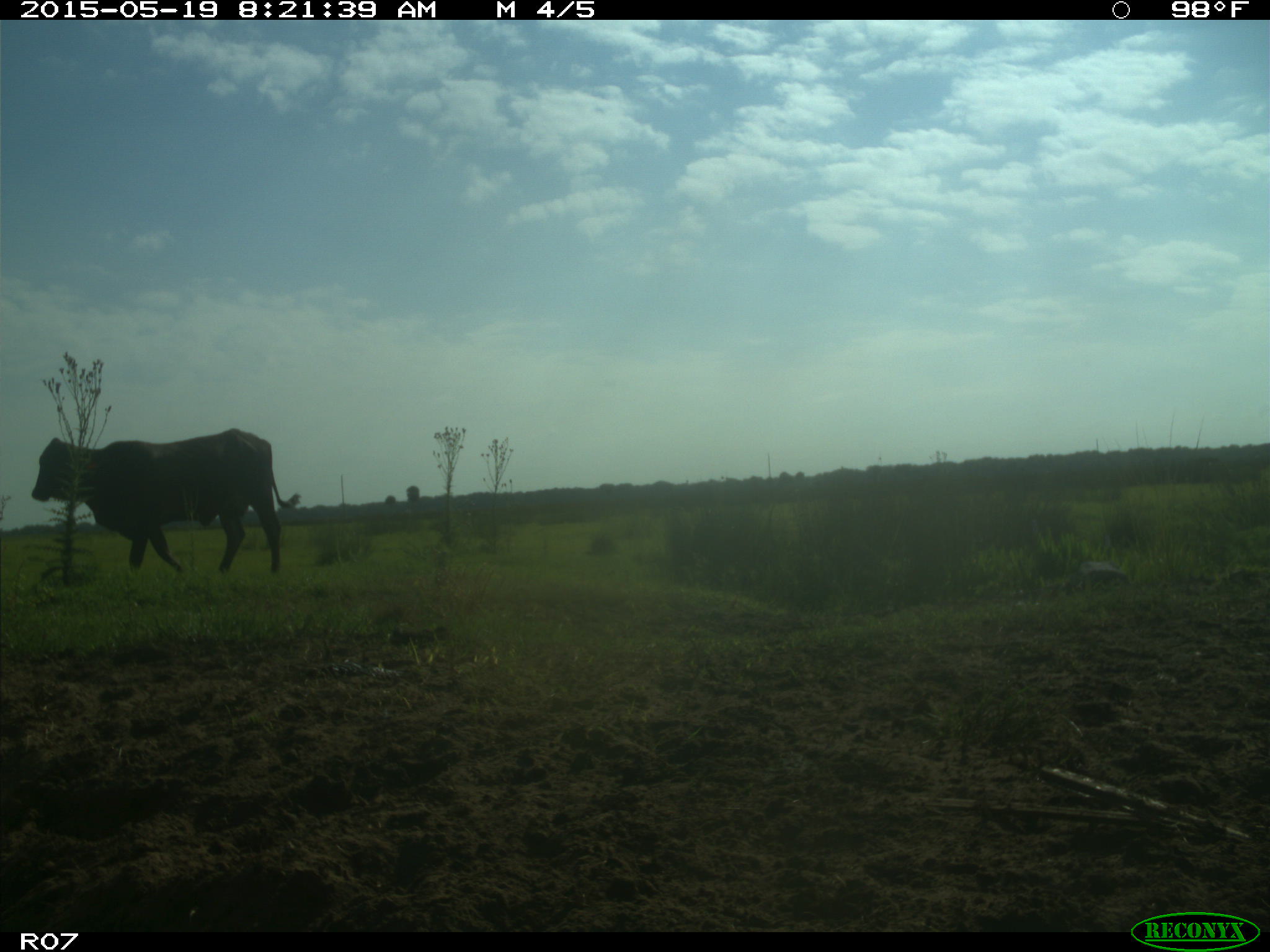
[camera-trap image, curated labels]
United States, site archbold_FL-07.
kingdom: Animalia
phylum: Chordata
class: Mammalia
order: Artiodactyla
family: Bovidae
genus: Bos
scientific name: Bos taurus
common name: domestic cow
Bos taurus (domestic cow).